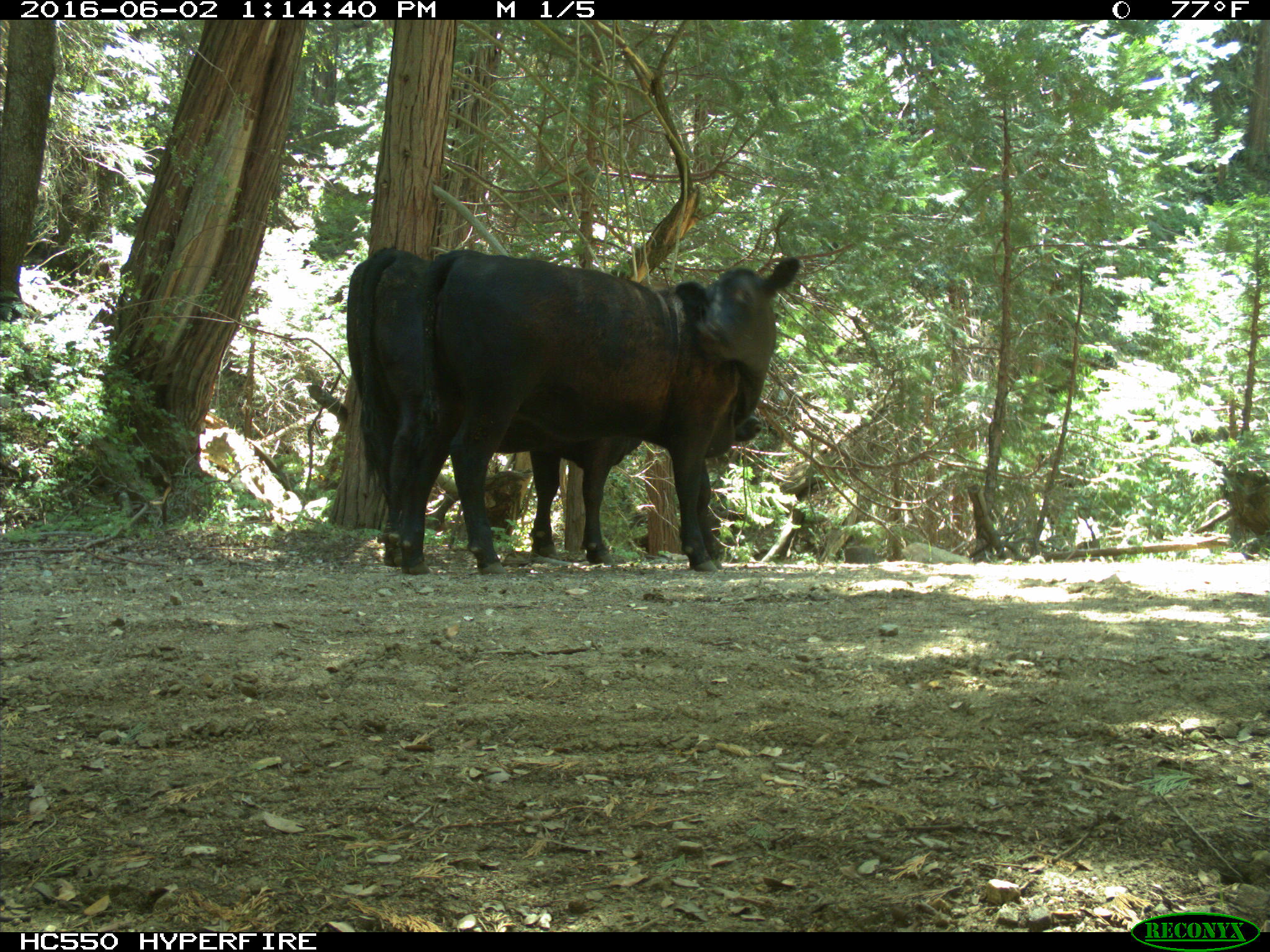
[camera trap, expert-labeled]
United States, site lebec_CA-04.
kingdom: Animalia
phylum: Chordata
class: Mammalia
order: Artiodactyla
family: Bovidae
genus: Bos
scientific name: Bos taurus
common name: domestic cow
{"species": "Bos taurus (domestic cow)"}